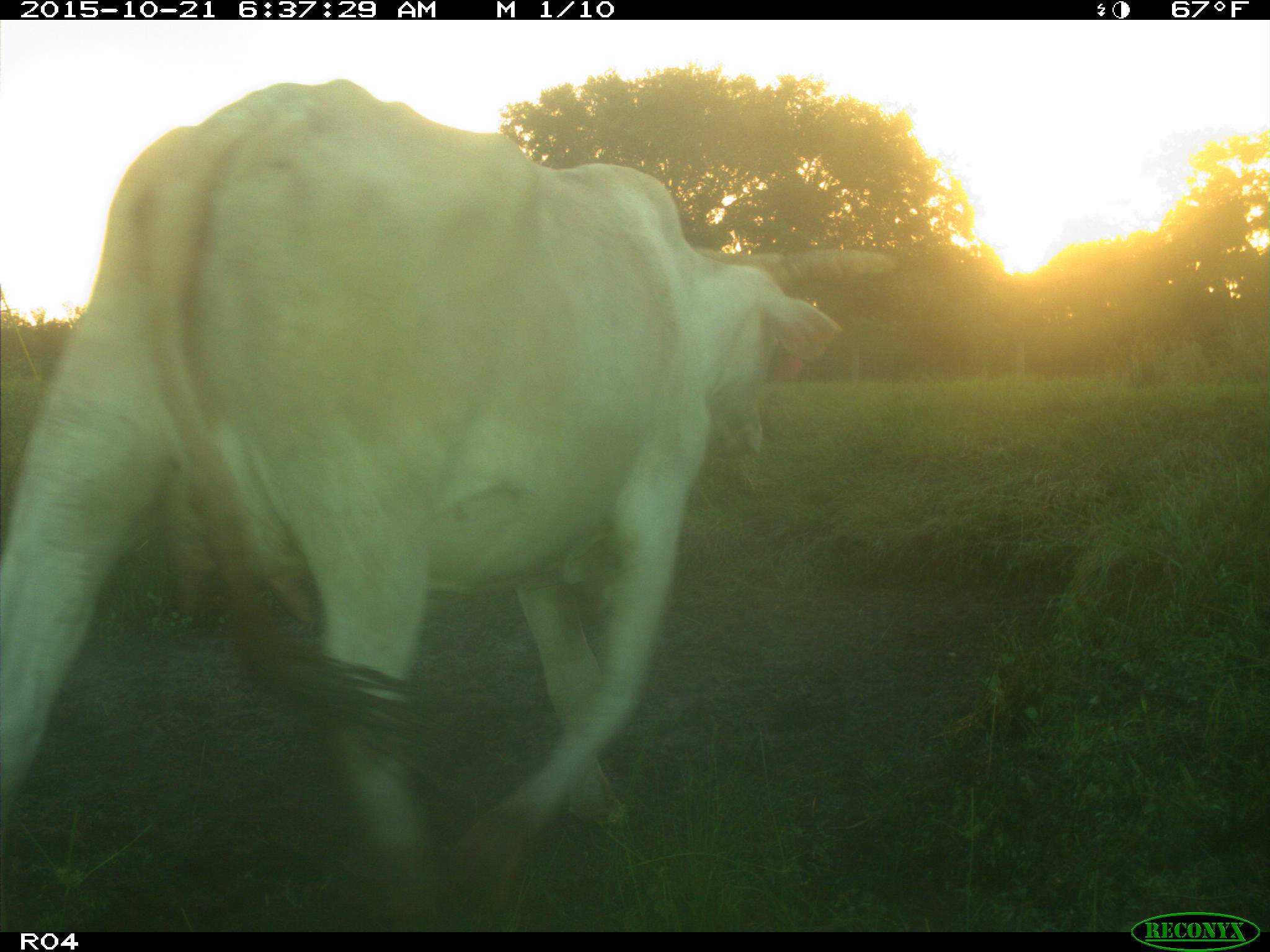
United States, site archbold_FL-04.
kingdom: Animalia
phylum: Chordata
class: Mammalia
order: Artiodactyla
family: Bovidae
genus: Bos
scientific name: Bos taurus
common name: domestic cow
Bos taurus (domestic cow).